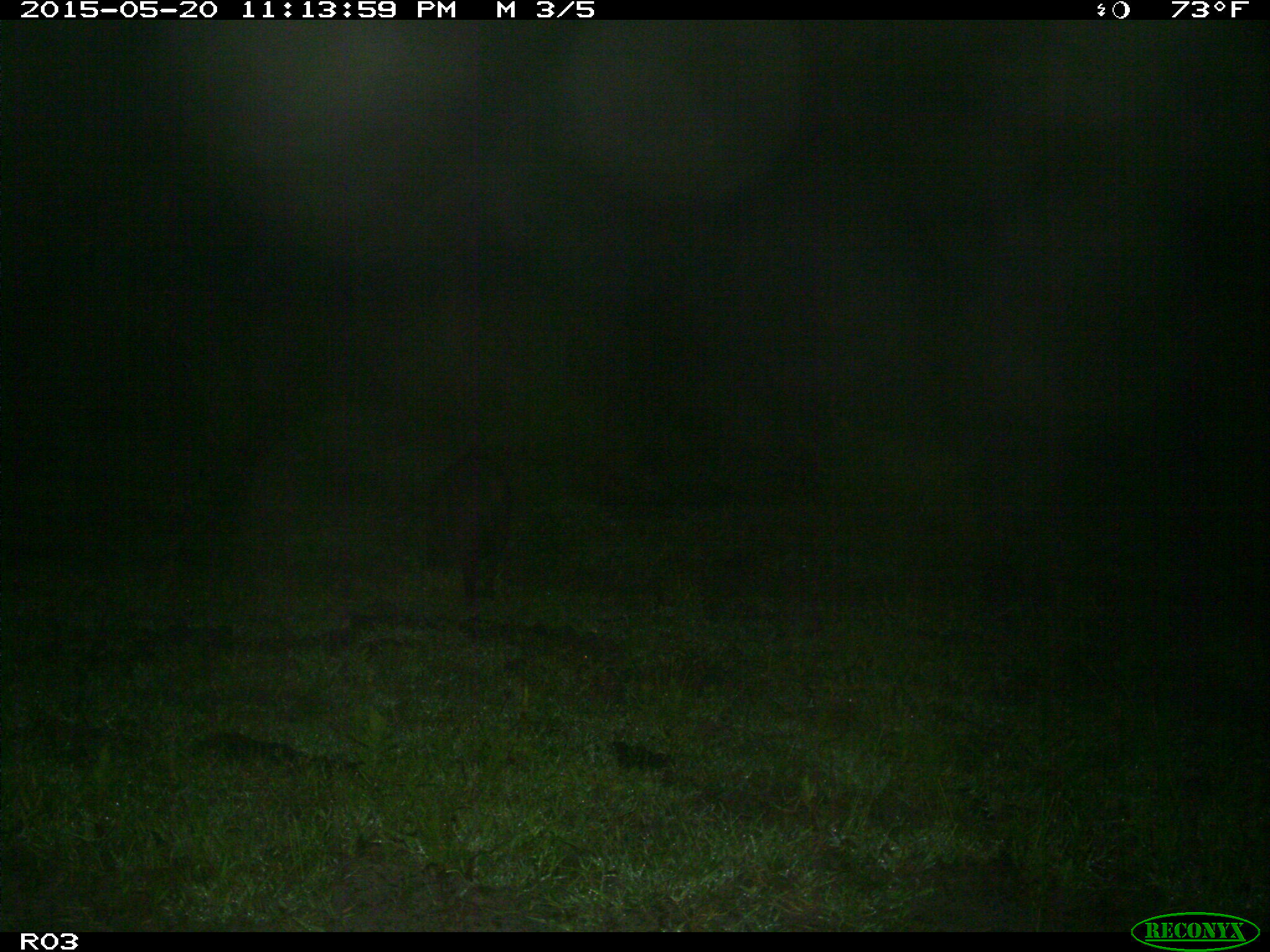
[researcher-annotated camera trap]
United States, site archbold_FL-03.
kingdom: Animalia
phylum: Chordata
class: Mammalia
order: Artiodactyla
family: Suidae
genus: Sus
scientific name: Sus scrofa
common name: wild boar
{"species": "Sus scrofa (wild boar)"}